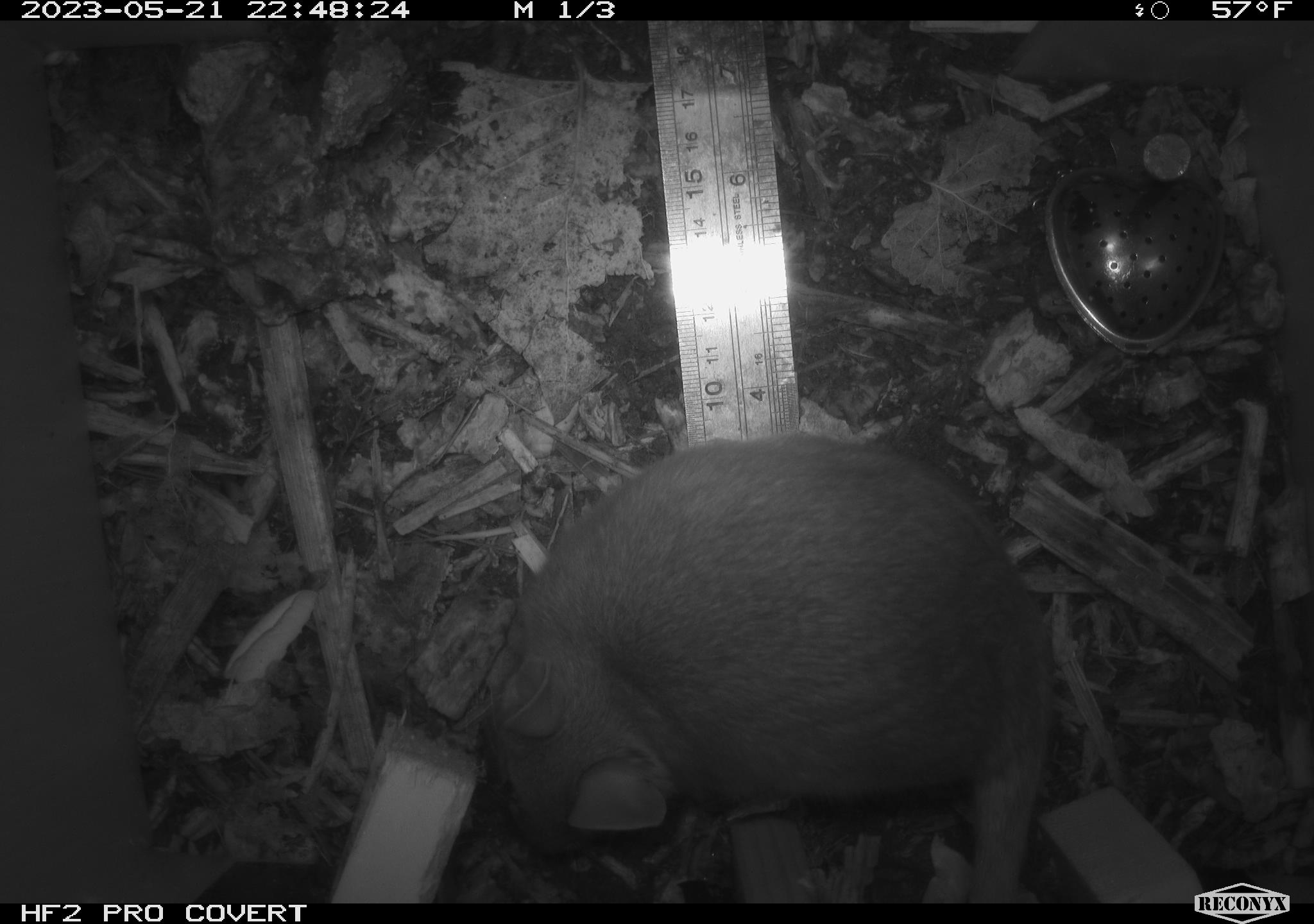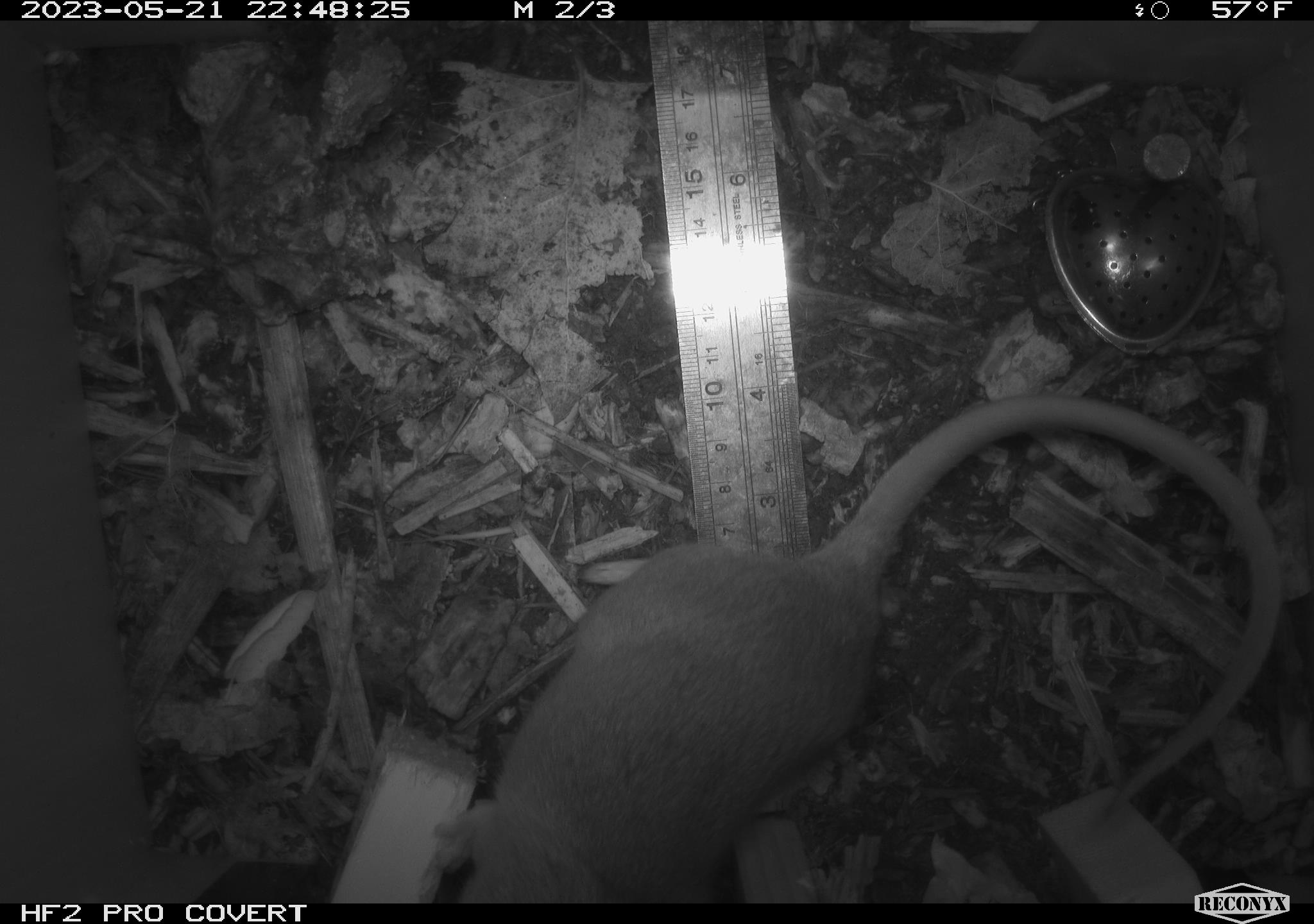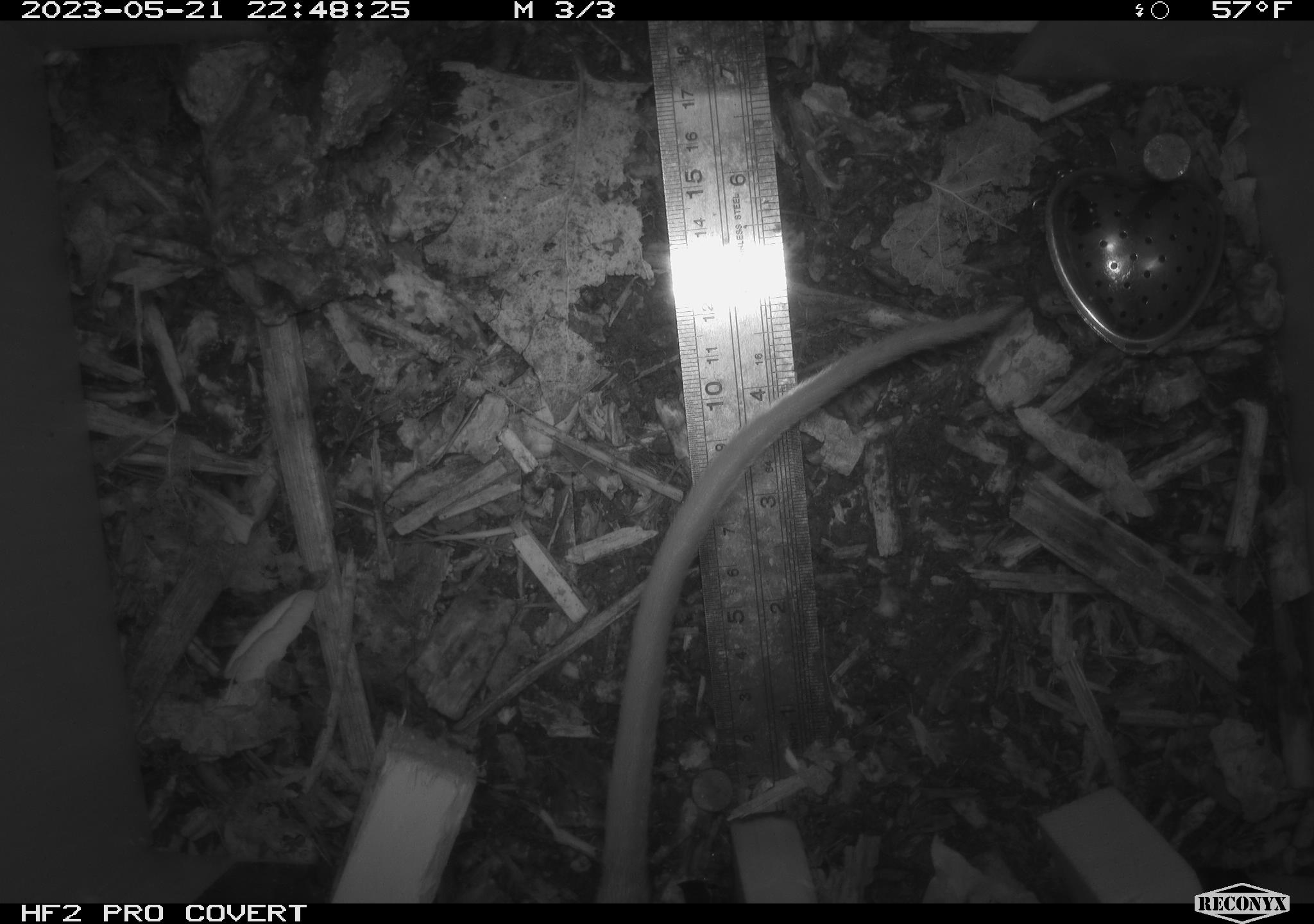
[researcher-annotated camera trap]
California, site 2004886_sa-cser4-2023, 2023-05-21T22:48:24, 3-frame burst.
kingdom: Animalia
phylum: Chordata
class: Mammalia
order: Rodentia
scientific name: Rodentia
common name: woodrat or rat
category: woodrat or rat species